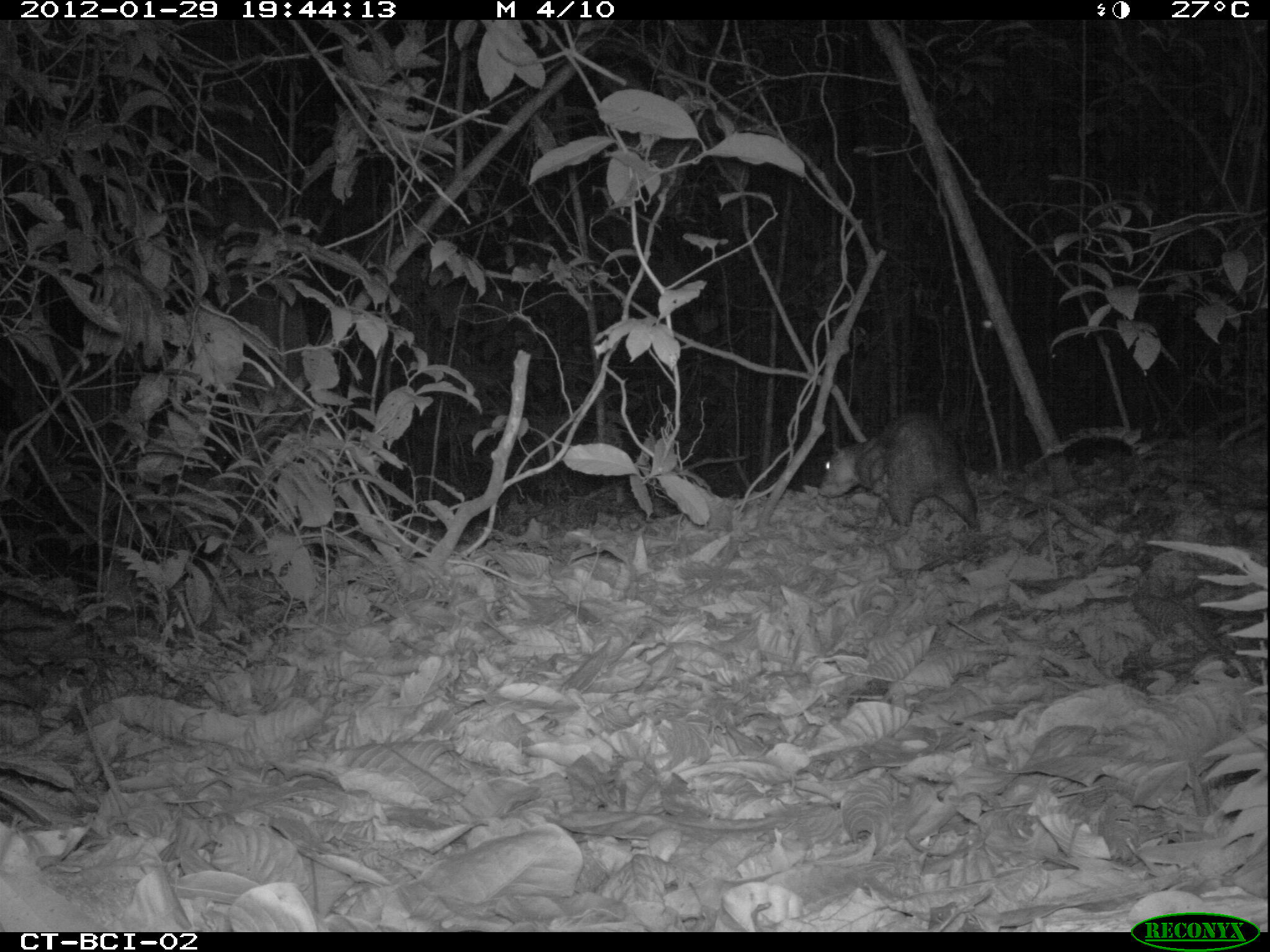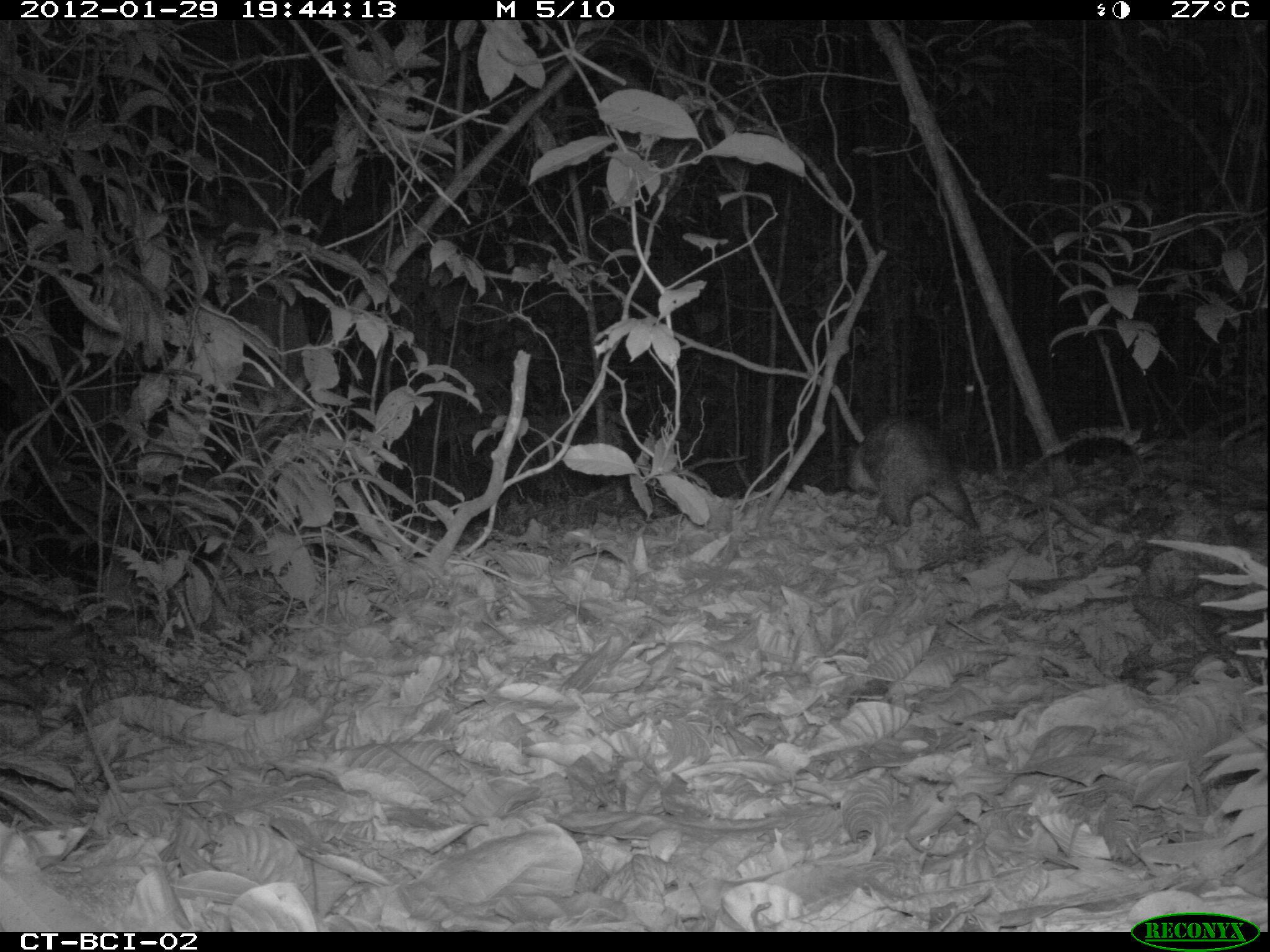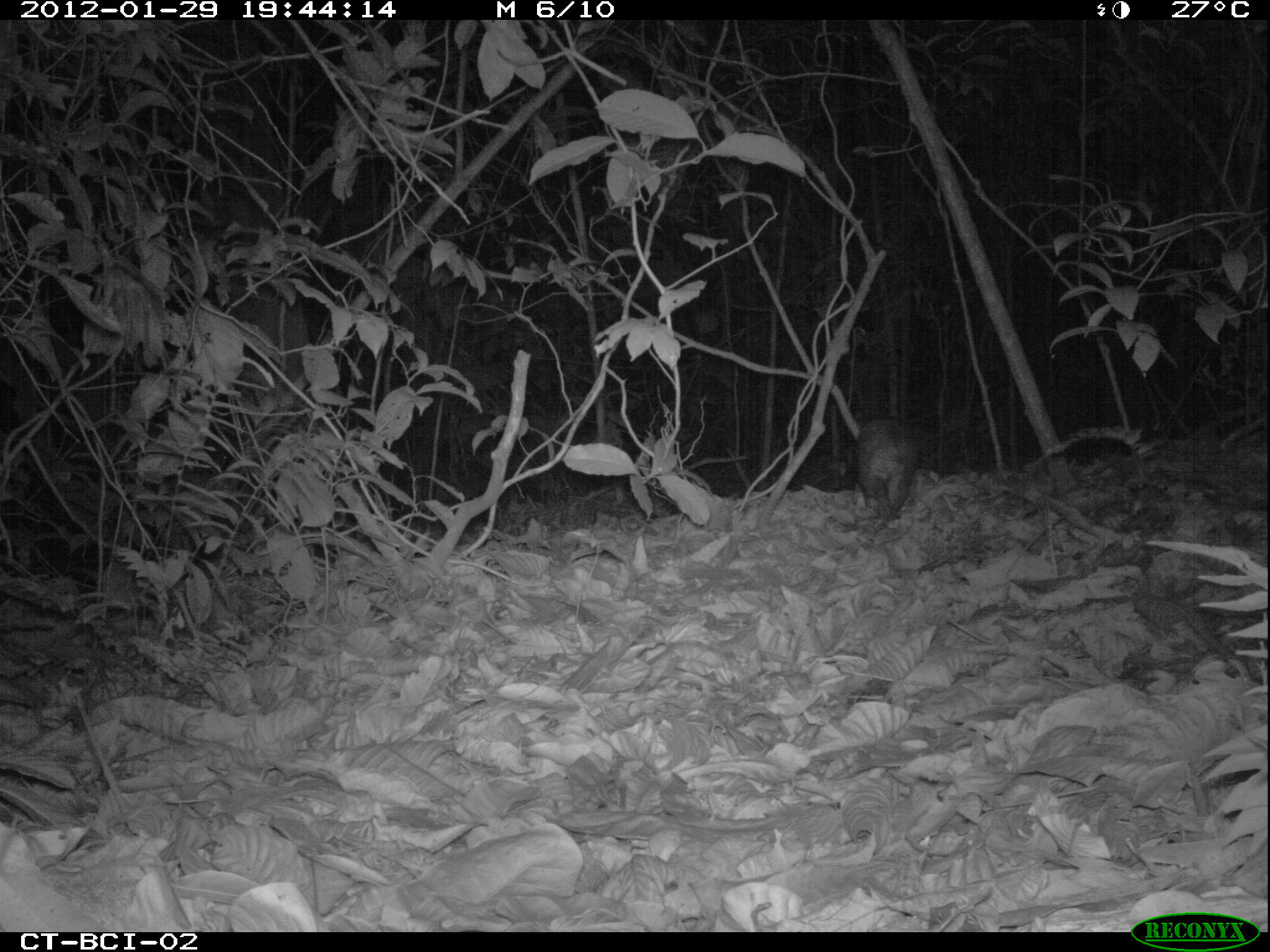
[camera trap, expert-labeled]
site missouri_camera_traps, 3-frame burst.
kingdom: Animalia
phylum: Chordata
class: Mammalia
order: Rodentia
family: Cuniculidae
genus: Cuniculus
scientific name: Cuniculus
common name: paca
Paca (Cuniculus). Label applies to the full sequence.